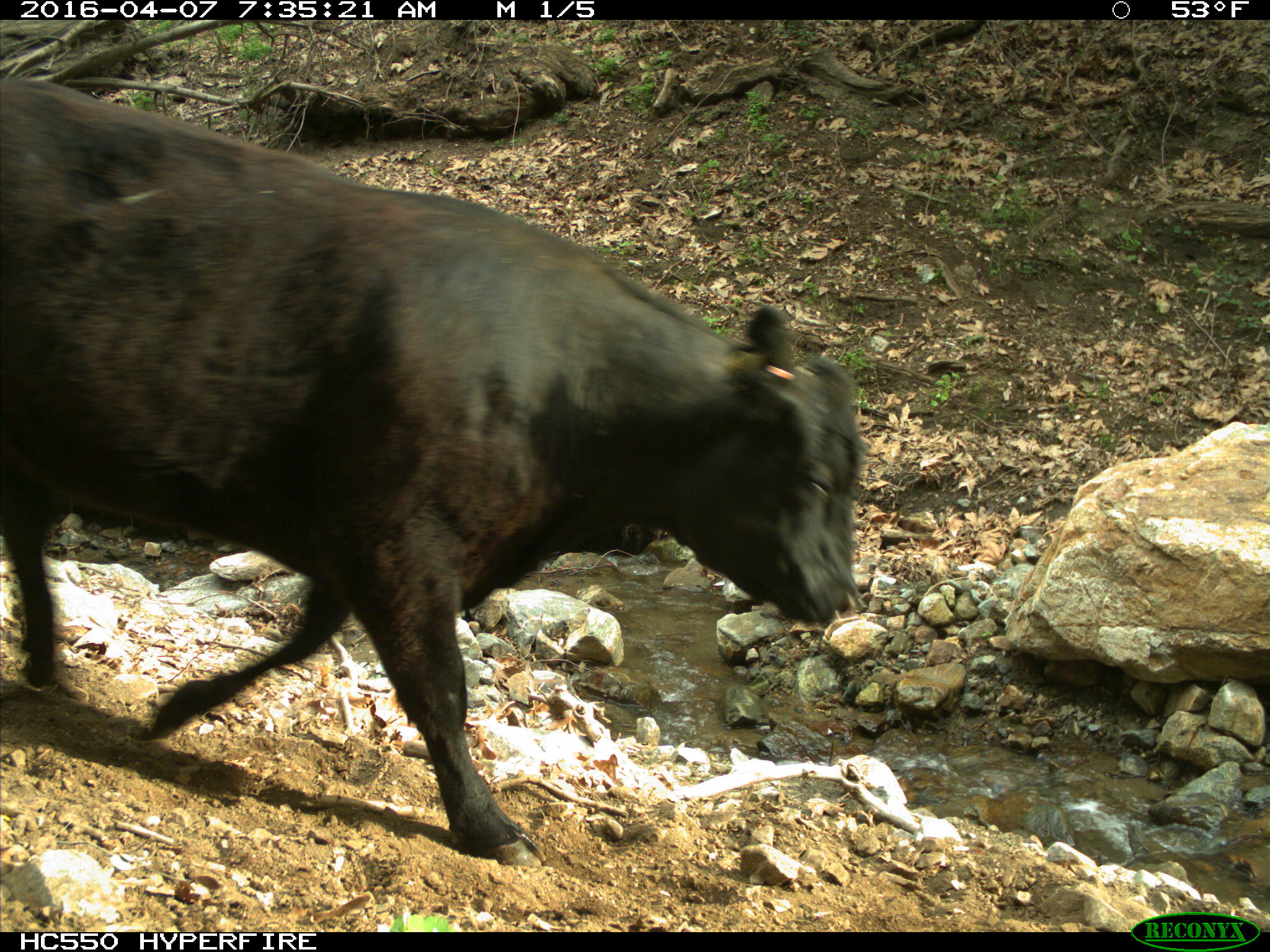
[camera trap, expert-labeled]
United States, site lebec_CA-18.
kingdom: Animalia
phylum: Chordata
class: Mammalia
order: Artiodactyla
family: Bovidae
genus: Bos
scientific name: Bos taurus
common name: domestic cow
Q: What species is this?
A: Bos taurus (domestic cow).